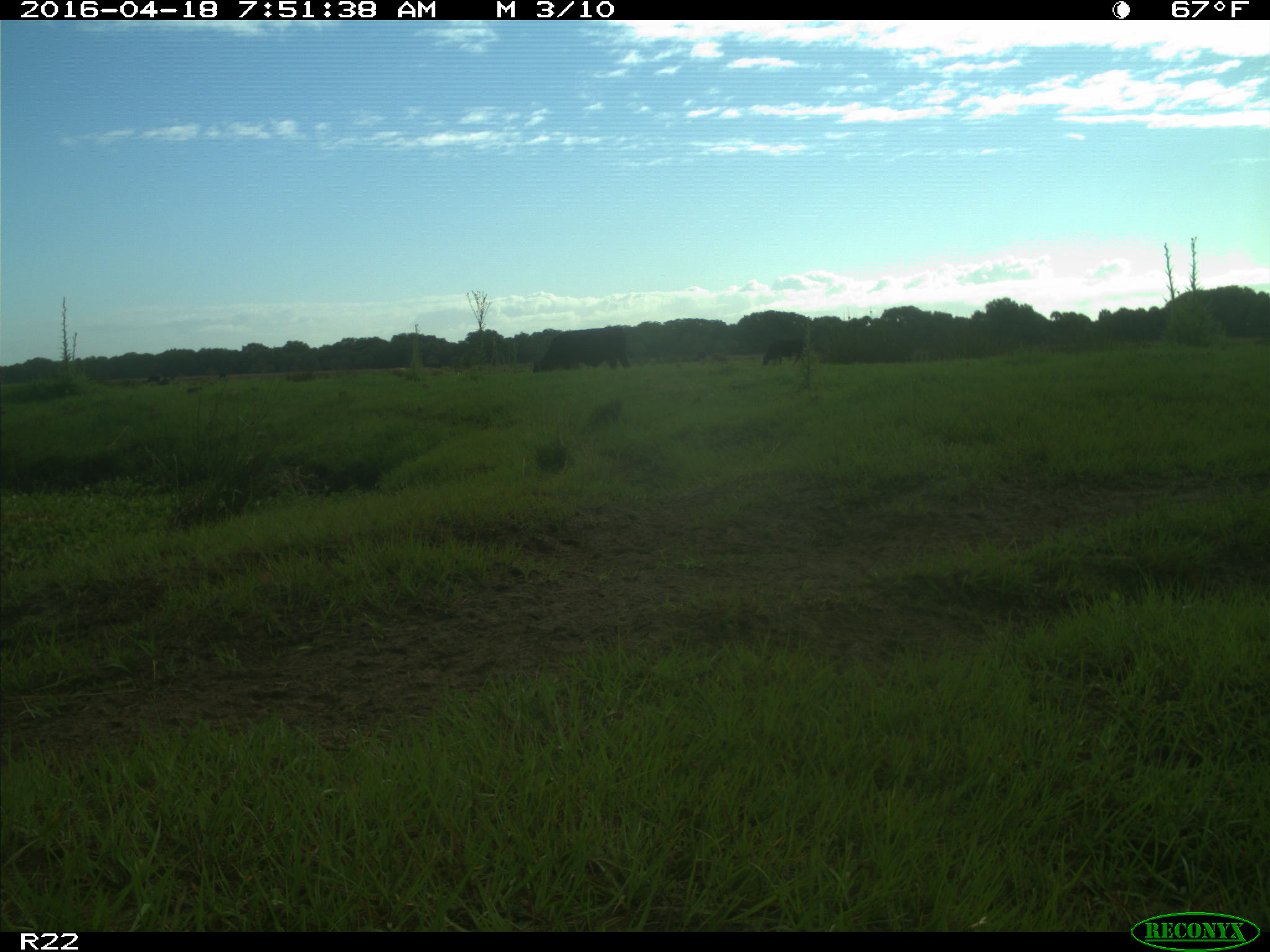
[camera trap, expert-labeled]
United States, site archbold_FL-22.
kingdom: Animalia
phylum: Chordata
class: Mammalia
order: Artiodactyla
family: Bovidae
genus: Bos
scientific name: Bos taurus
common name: domestic cow